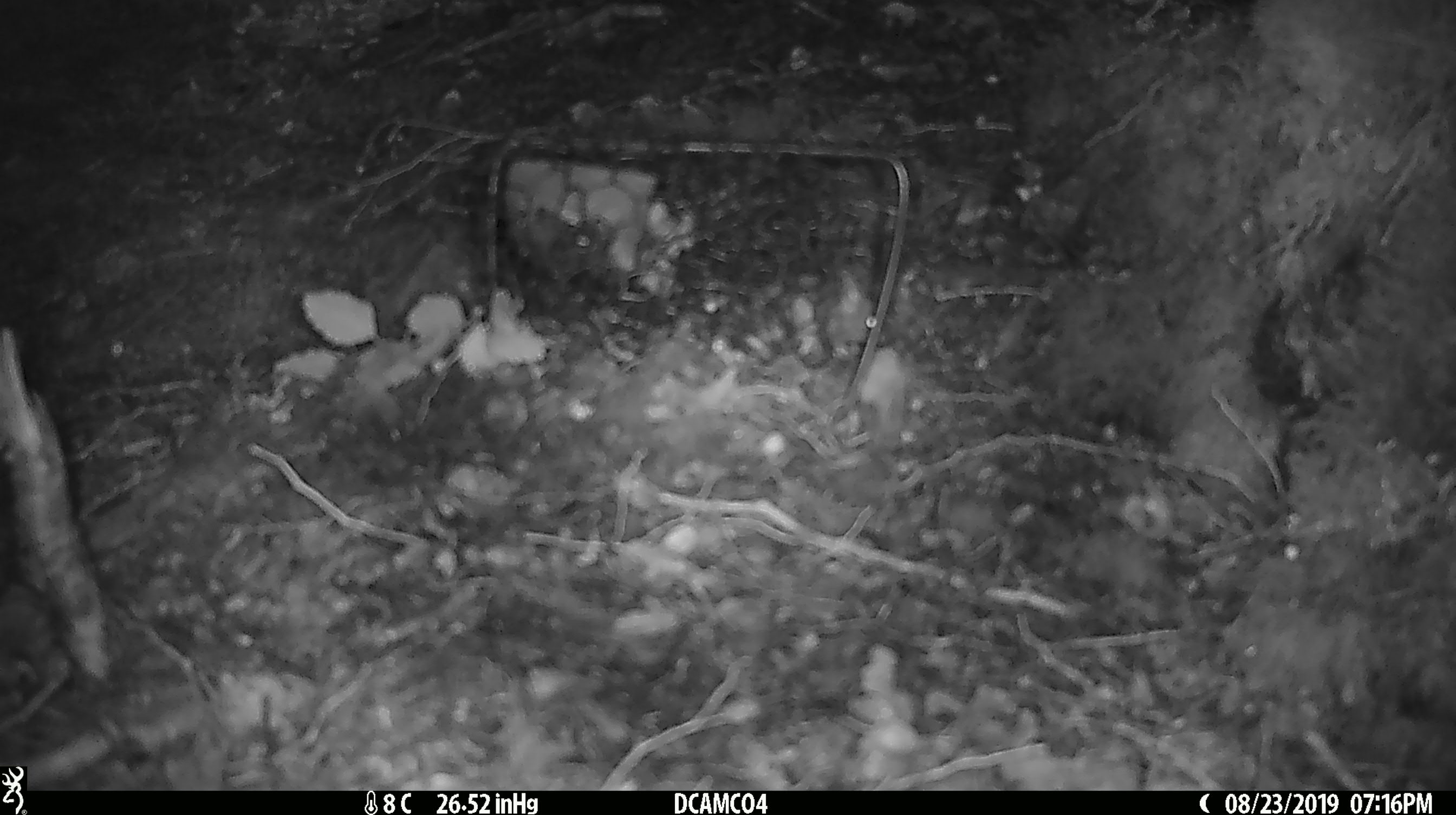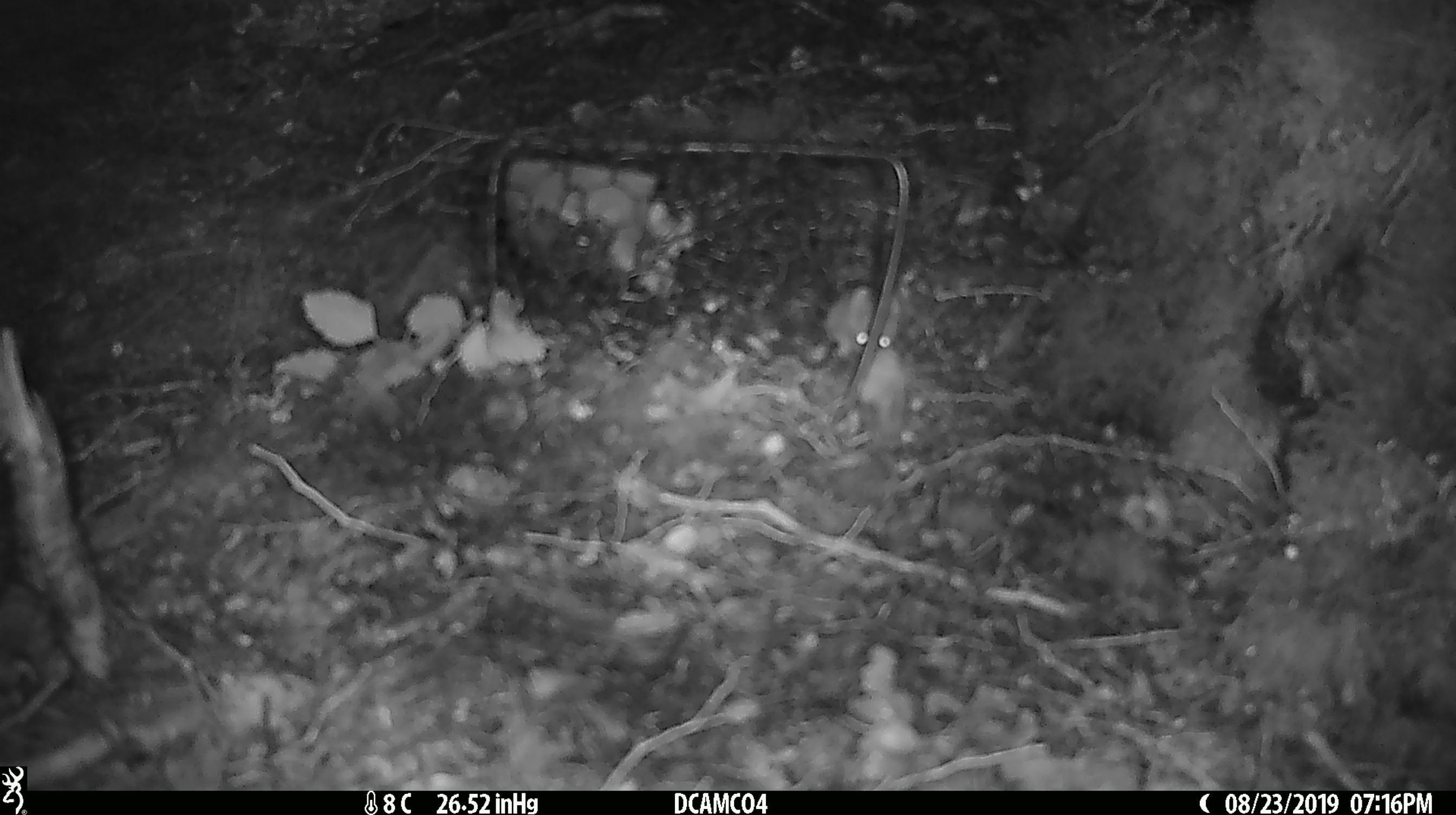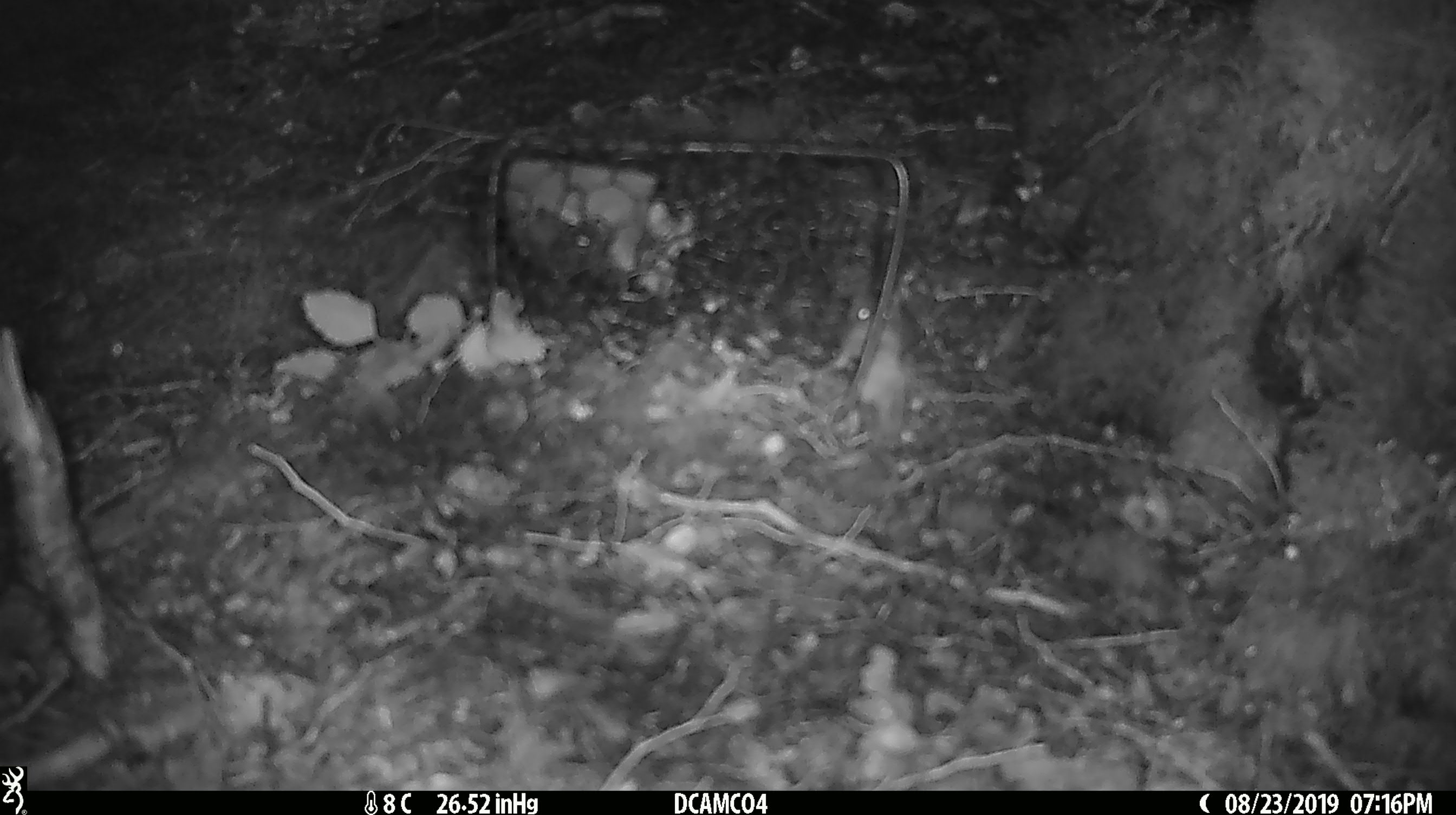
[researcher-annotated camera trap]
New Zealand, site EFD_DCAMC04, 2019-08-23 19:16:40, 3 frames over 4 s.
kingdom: Animalia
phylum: Chordata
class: Mammalia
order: Rodentia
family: Muridae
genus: Mus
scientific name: Mus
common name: mouse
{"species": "mouse (Mus)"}